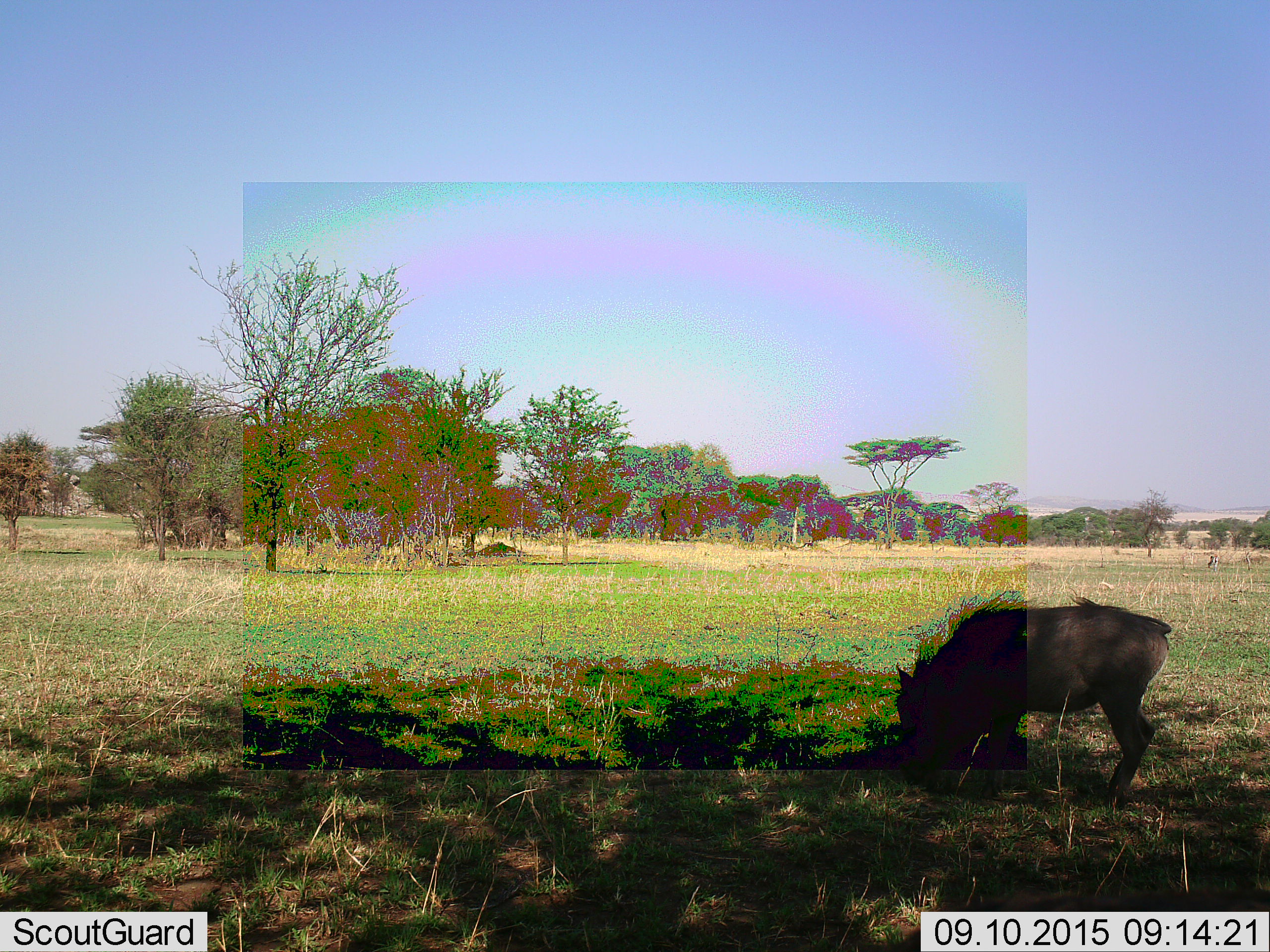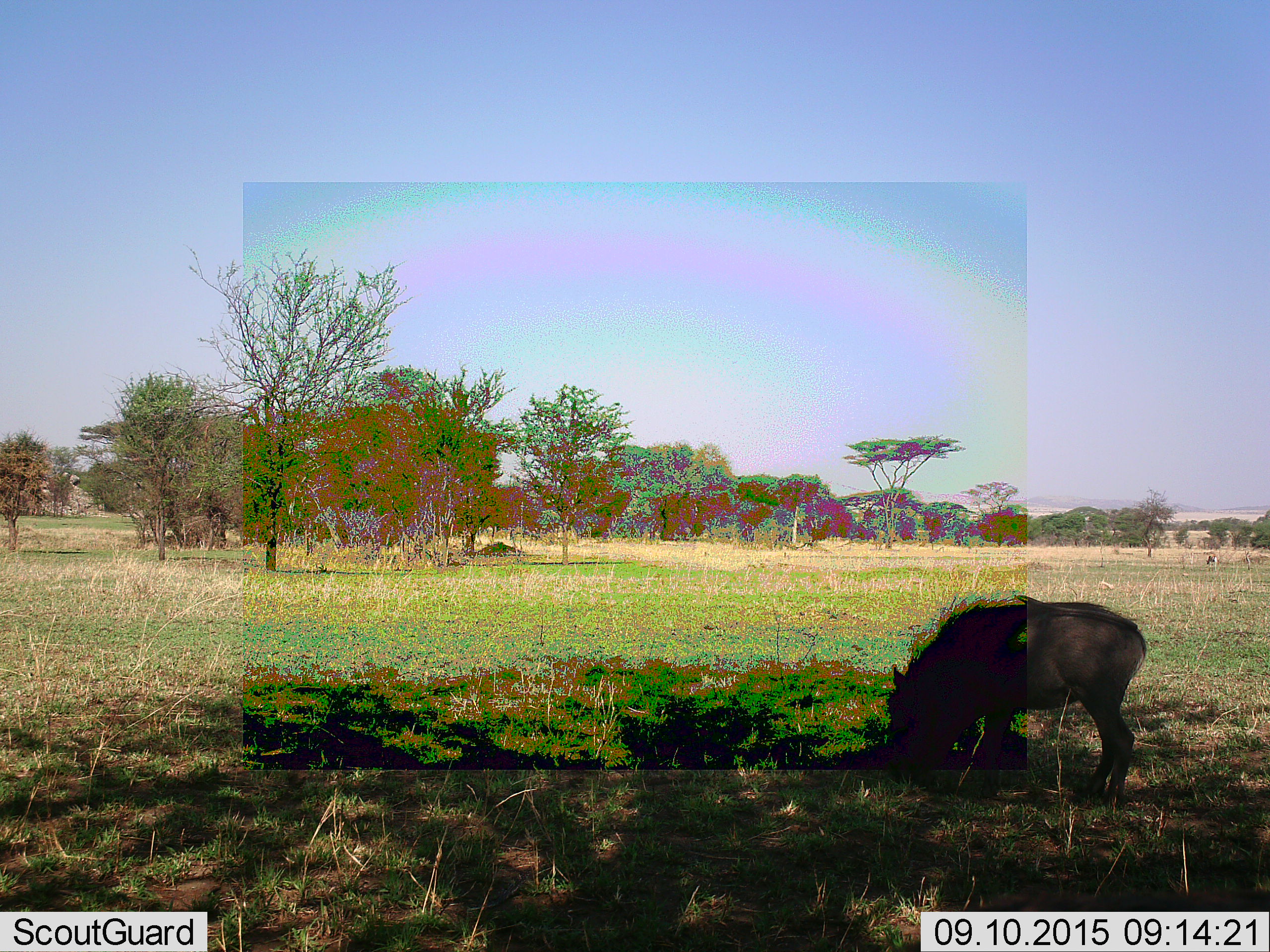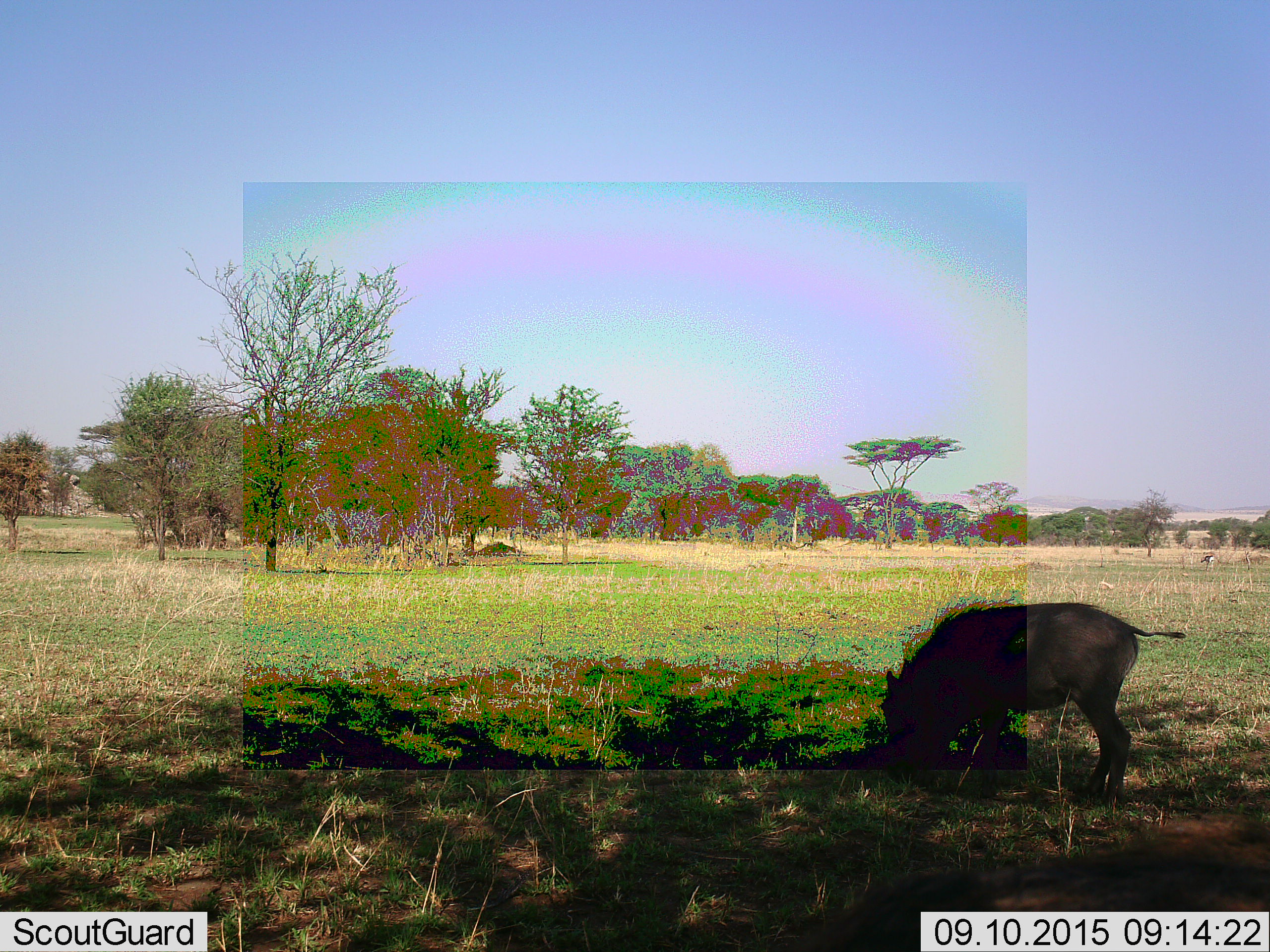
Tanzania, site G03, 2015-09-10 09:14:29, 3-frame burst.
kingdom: Animalia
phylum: Chordata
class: Mammalia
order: Artiodactyla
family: Suidae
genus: Phacochoerus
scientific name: Phacochoerus africanus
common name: warthog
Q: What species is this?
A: Warthog (Phacochoerus africanus).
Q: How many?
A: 1.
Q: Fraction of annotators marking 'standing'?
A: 8%.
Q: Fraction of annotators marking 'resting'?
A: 0%.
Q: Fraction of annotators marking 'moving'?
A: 17%.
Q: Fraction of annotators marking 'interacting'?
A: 0%.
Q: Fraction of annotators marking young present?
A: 0%.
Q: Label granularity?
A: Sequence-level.